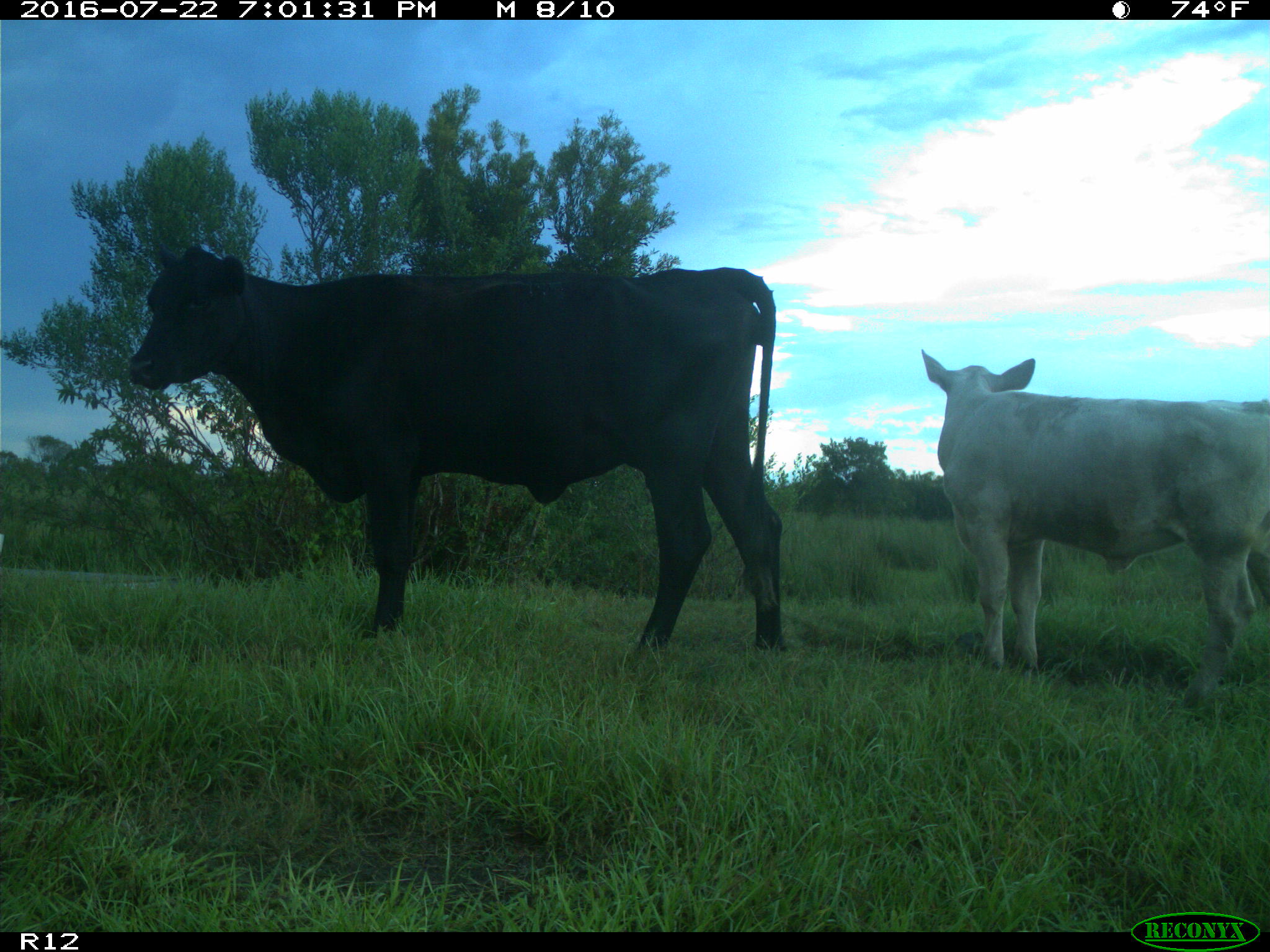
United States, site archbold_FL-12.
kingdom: Animalia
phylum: Chordata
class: Mammalia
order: Artiodactyla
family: Bovidae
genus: Bos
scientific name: Bos taurus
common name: domestic cow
Bos taurus (domestic cow).